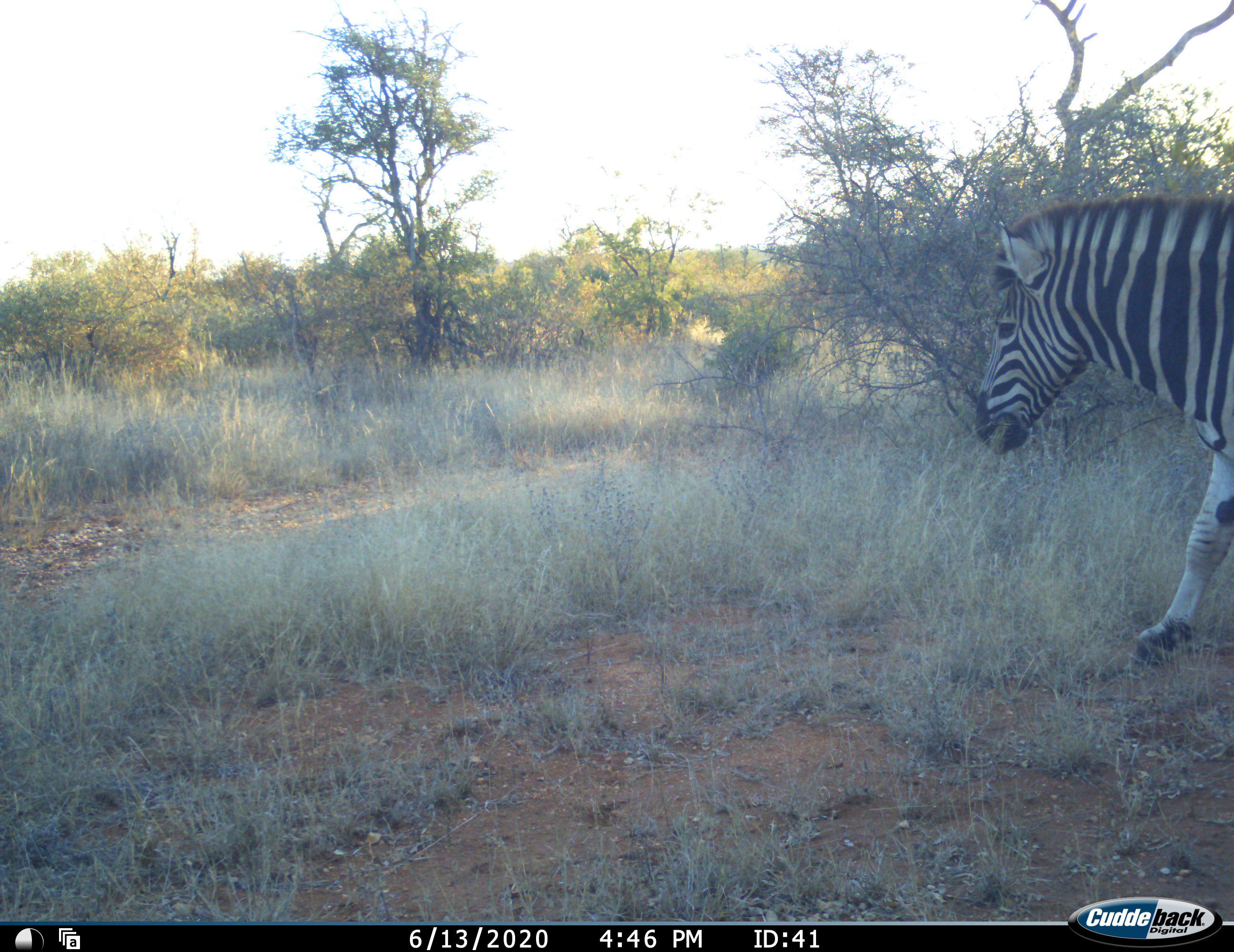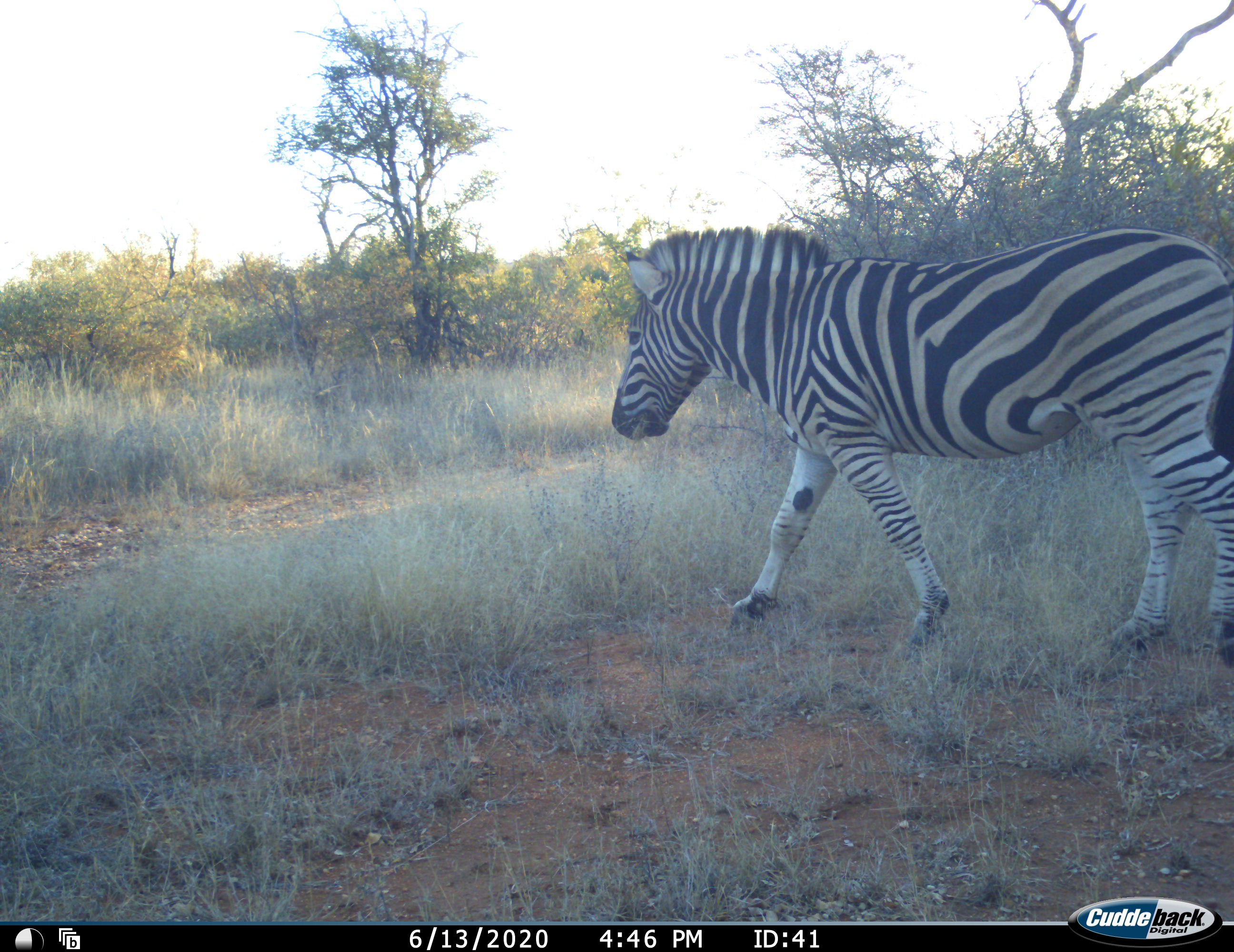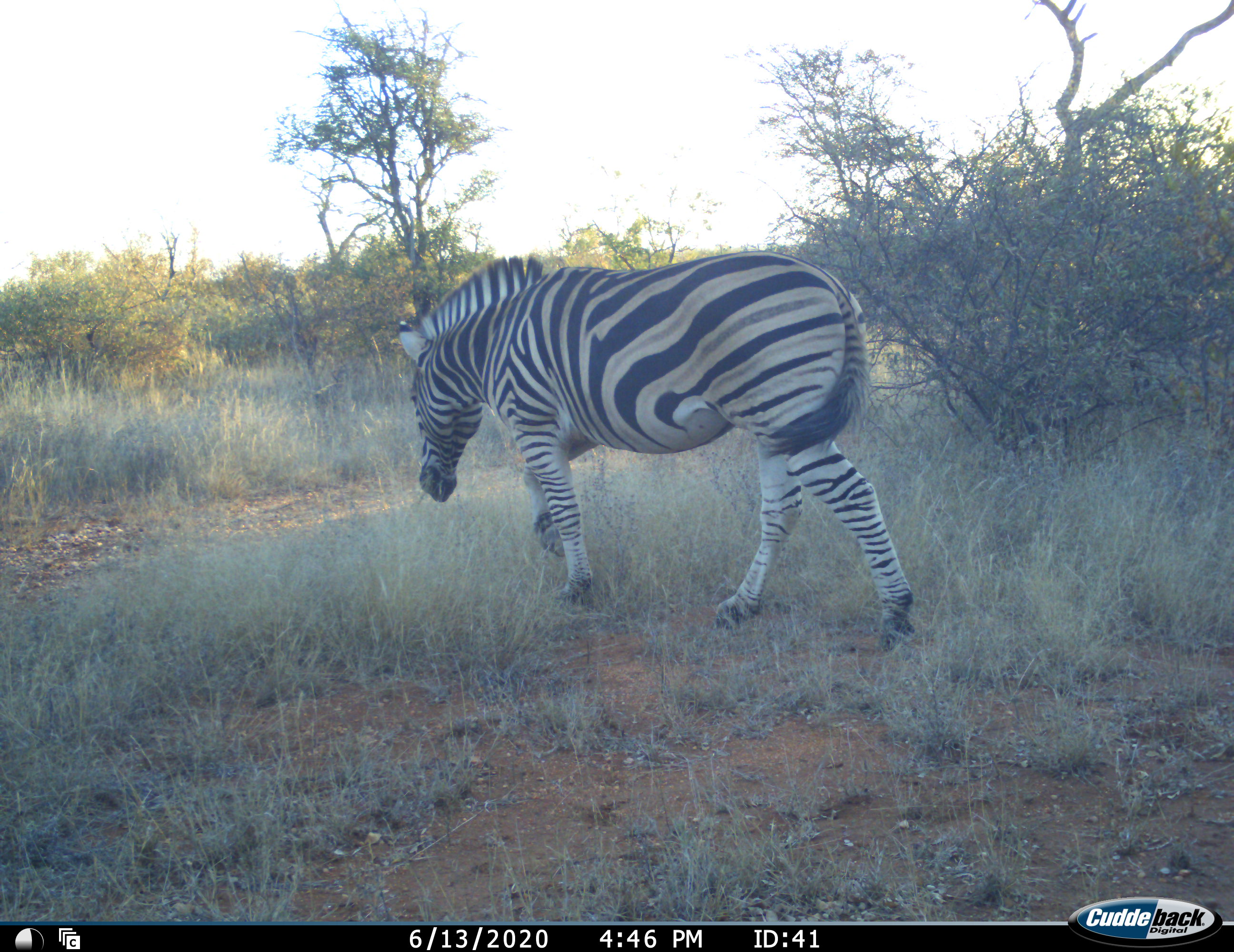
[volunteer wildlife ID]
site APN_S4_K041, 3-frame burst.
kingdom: Animalia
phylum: Chordata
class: Mammalia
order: Perissodactyla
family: Equidae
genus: Equus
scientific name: Equus quagga burchellii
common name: burchell's zebra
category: zebraburchells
Zebraburchells (burchell's zebra) (Equus quagga burchellii), count 1. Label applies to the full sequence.